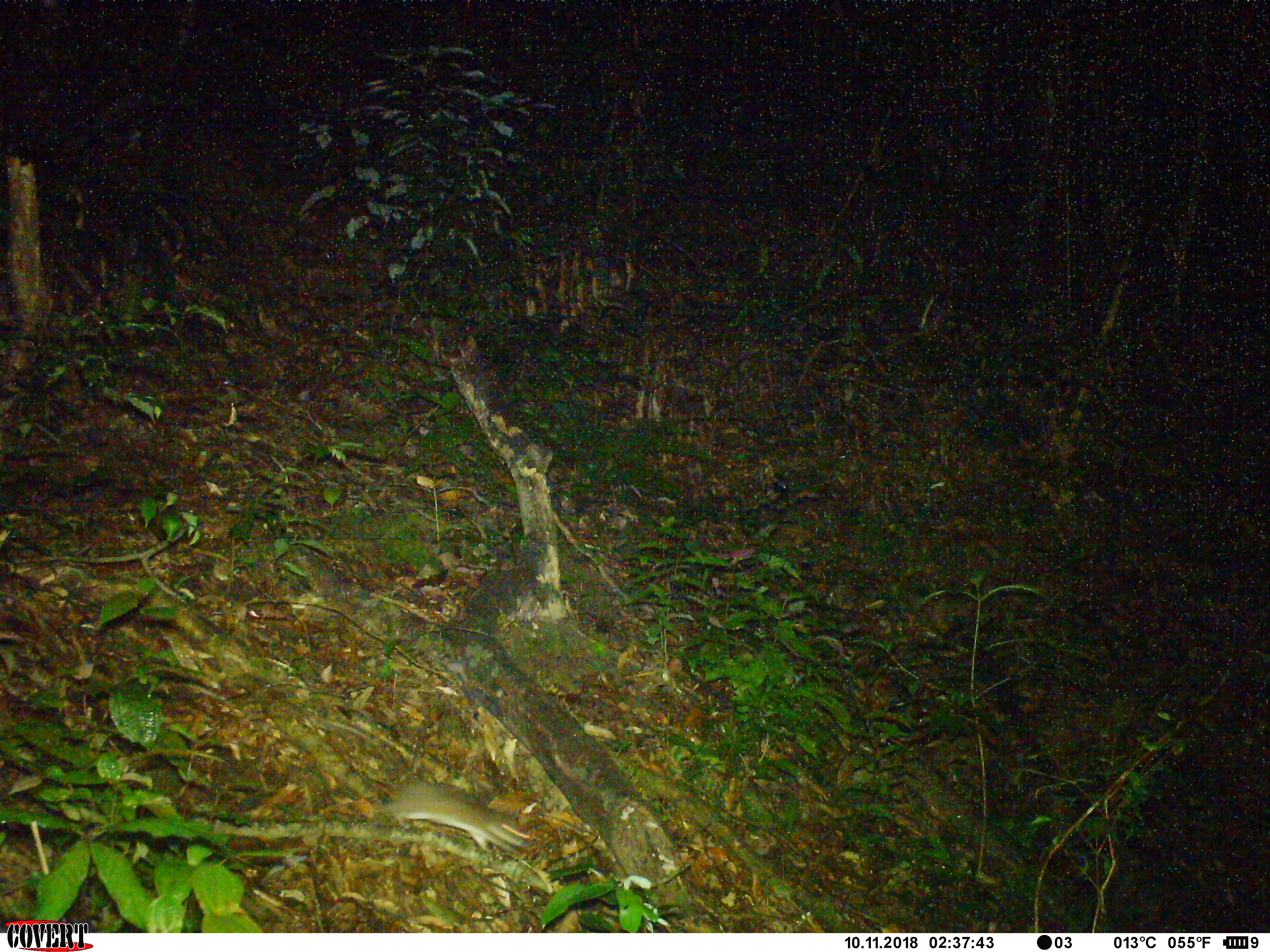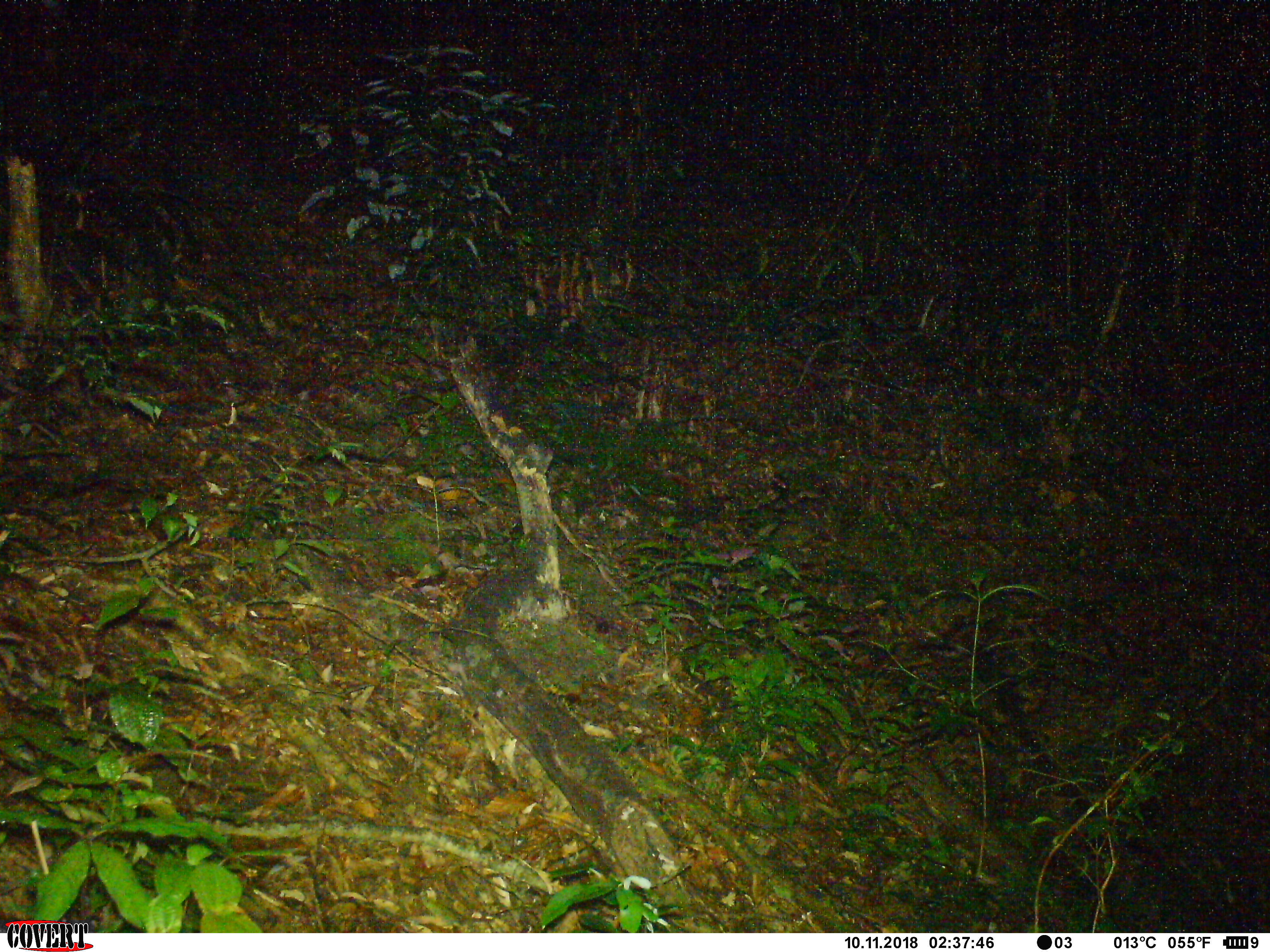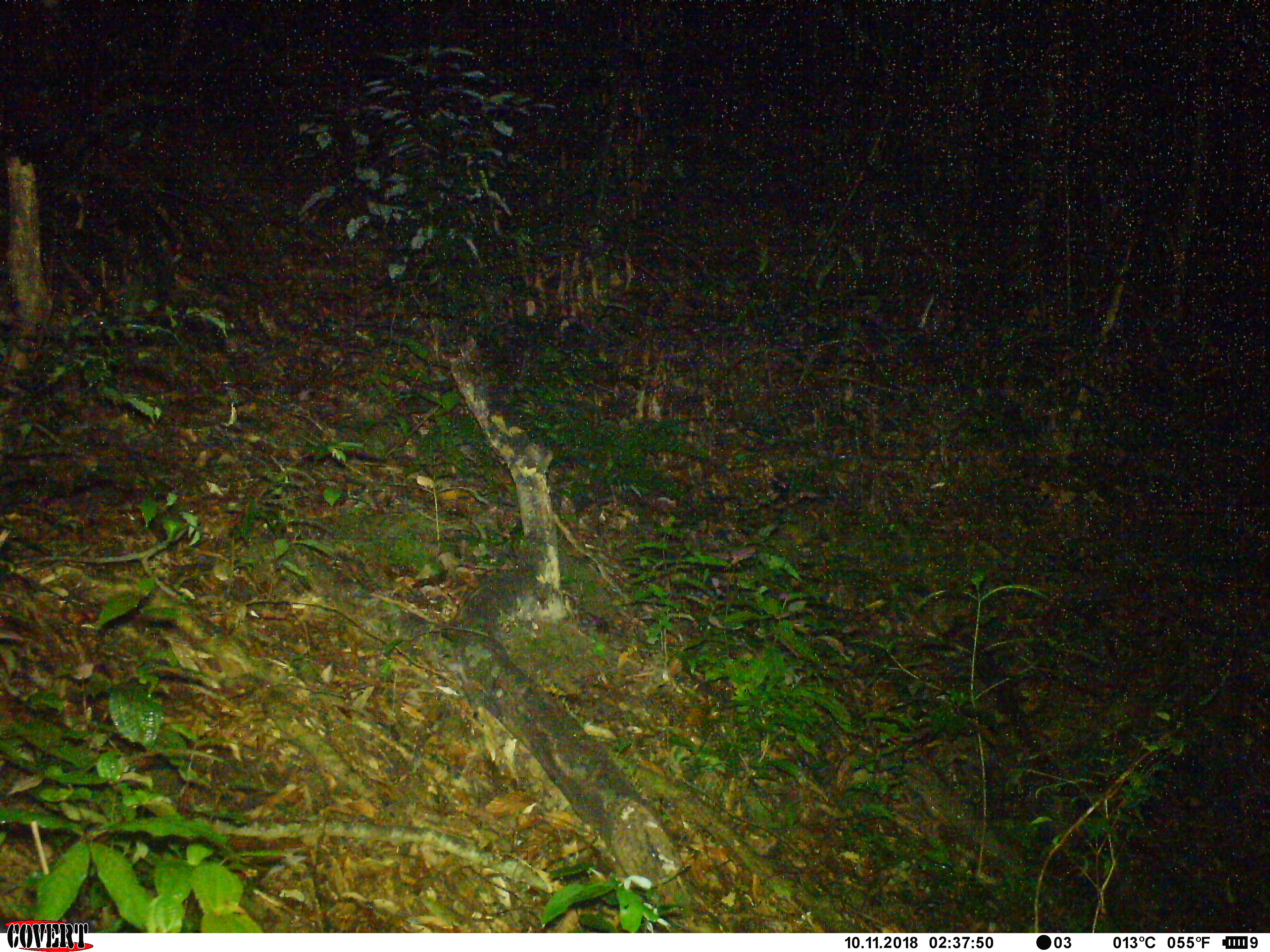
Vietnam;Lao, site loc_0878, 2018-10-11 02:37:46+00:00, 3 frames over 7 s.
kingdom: Animalia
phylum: Chordata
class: Mammalia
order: Rodentia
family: Muridae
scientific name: Muridae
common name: old-world mice and rats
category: unidentified murid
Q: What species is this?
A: Unidentified murid (old-world mice and rats) (Muridae).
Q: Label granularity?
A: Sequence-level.